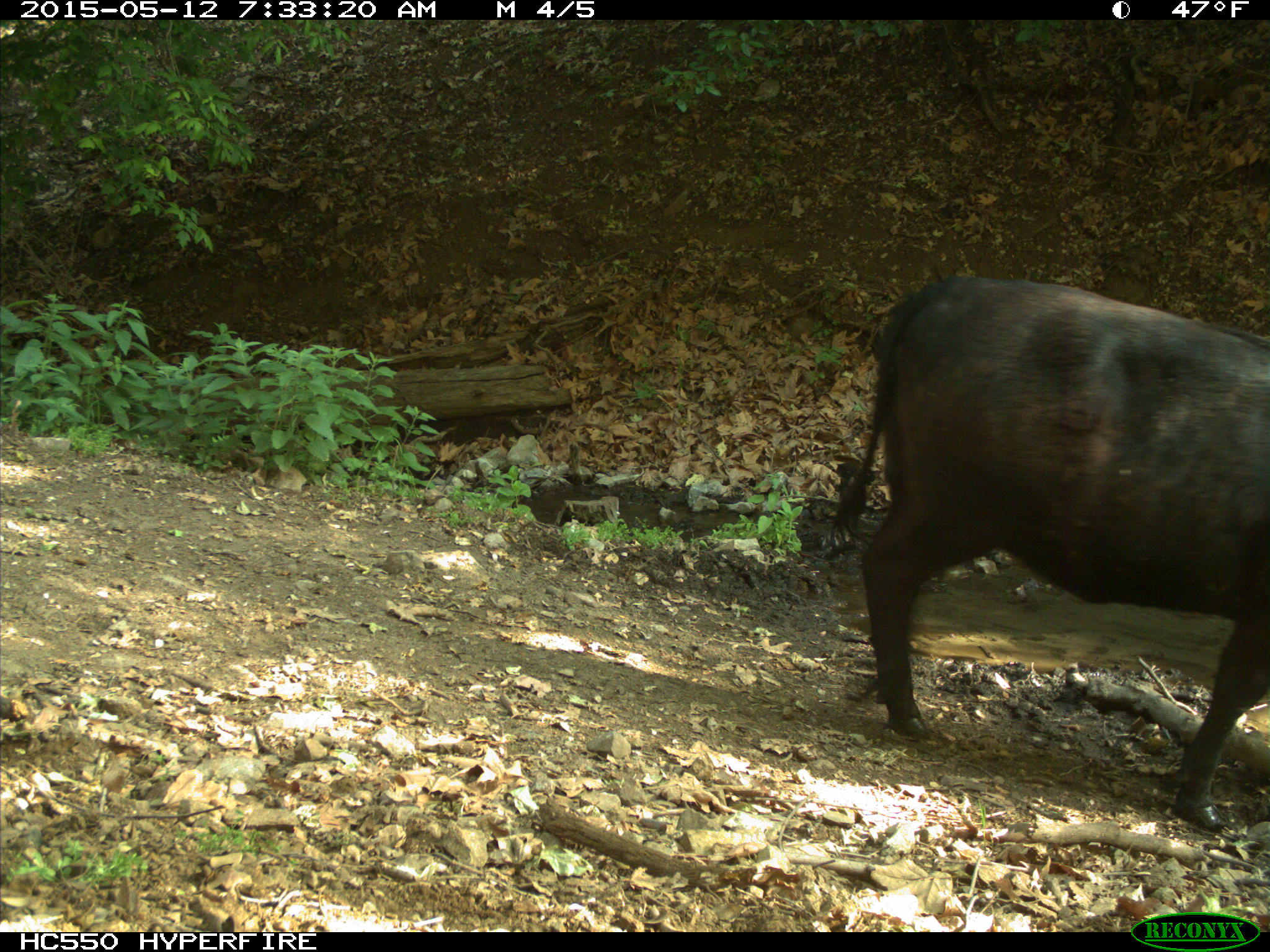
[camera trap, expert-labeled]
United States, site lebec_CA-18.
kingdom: Animalia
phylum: Chordata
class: Mammalia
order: Artiodactyla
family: Bovidae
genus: Bos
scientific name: Bos taurus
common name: domestic cow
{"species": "Bos taurus (domestic cow)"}